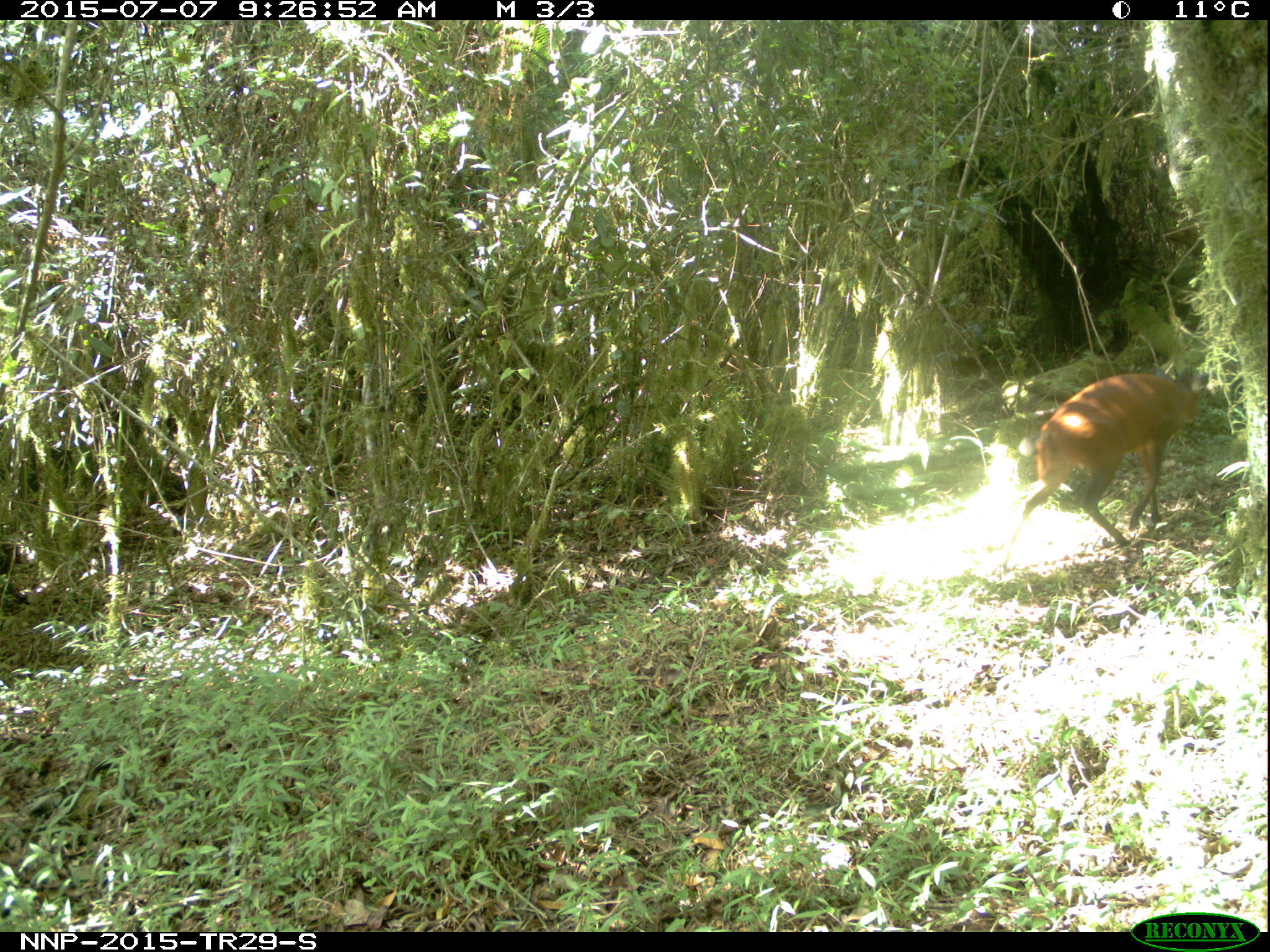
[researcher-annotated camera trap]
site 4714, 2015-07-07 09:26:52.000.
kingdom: Animalia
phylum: Chordata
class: Mammalia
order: Artiodactyla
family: Bovidae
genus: Cephalophus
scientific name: Cephalophus nigrifrons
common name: black-fronted duiker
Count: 1.